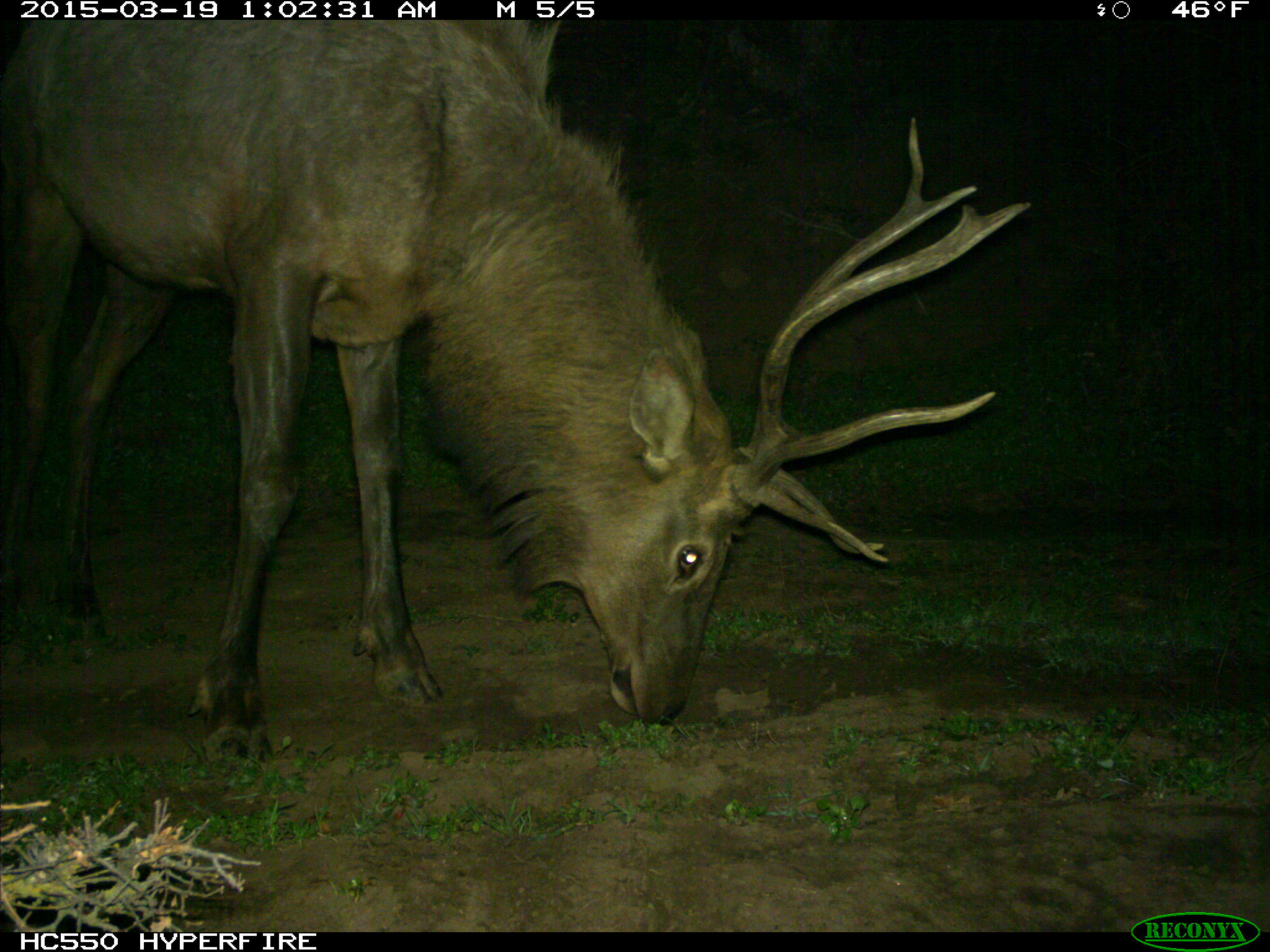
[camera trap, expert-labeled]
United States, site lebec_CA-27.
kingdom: Animalia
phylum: Chordata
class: Mammalia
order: Artiodactyla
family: Cervidae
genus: Cervus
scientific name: Cervus canadensis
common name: elk